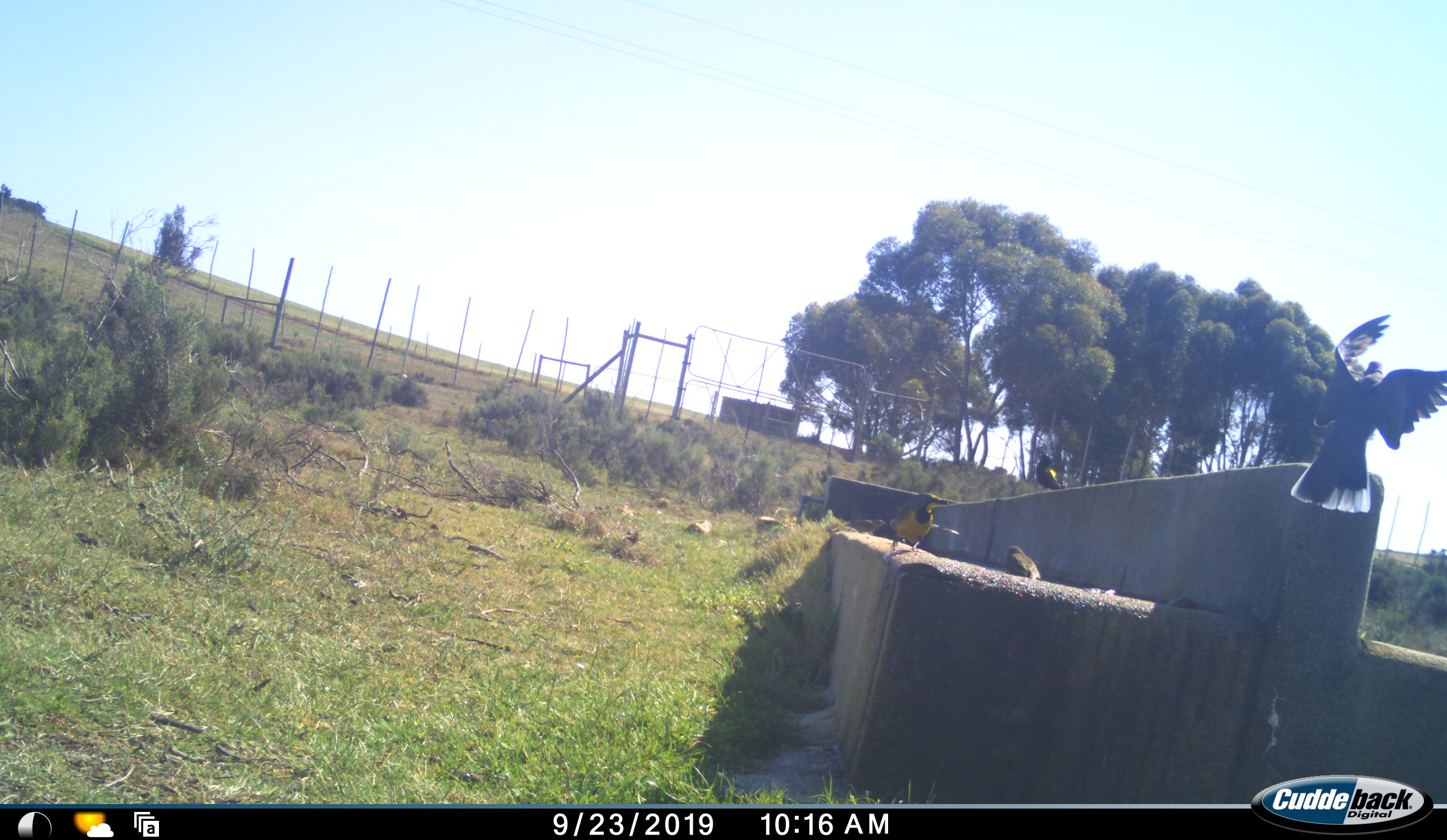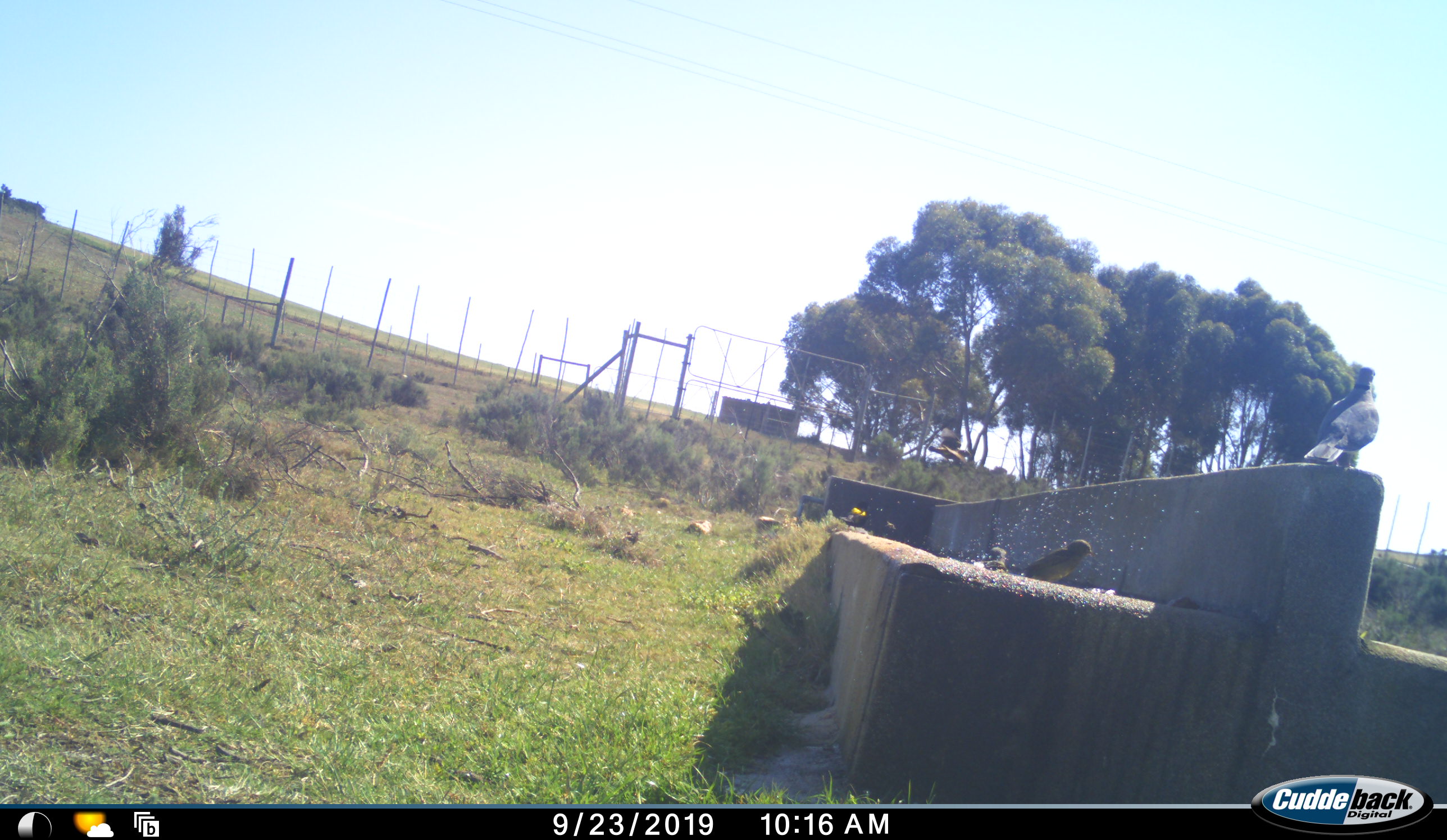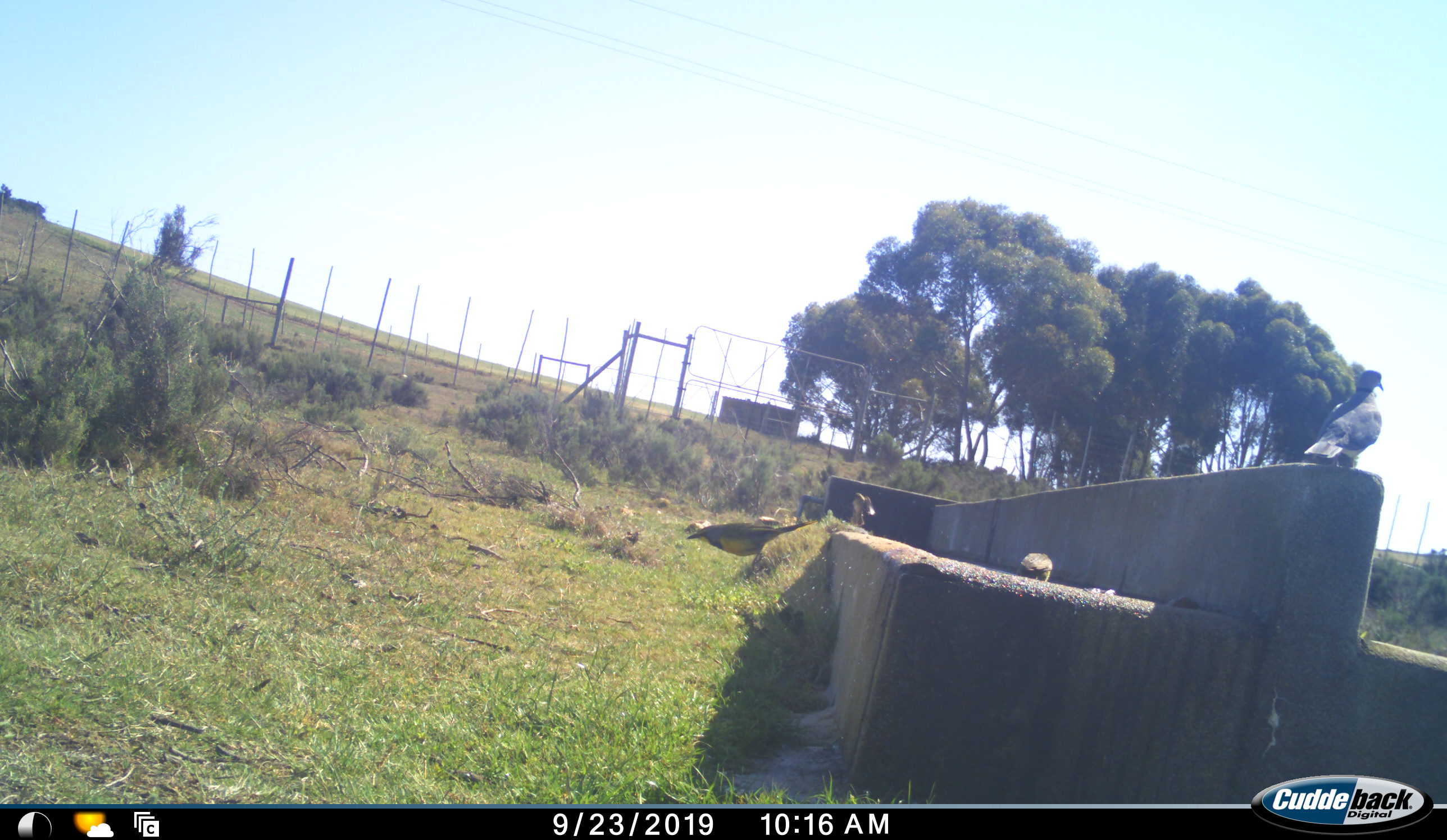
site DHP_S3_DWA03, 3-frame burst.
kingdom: Animalia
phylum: Chordata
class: Aves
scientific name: Aves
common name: bird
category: birdother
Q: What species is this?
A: Birdother (bird) (Aves).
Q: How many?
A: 4.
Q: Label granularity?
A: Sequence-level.